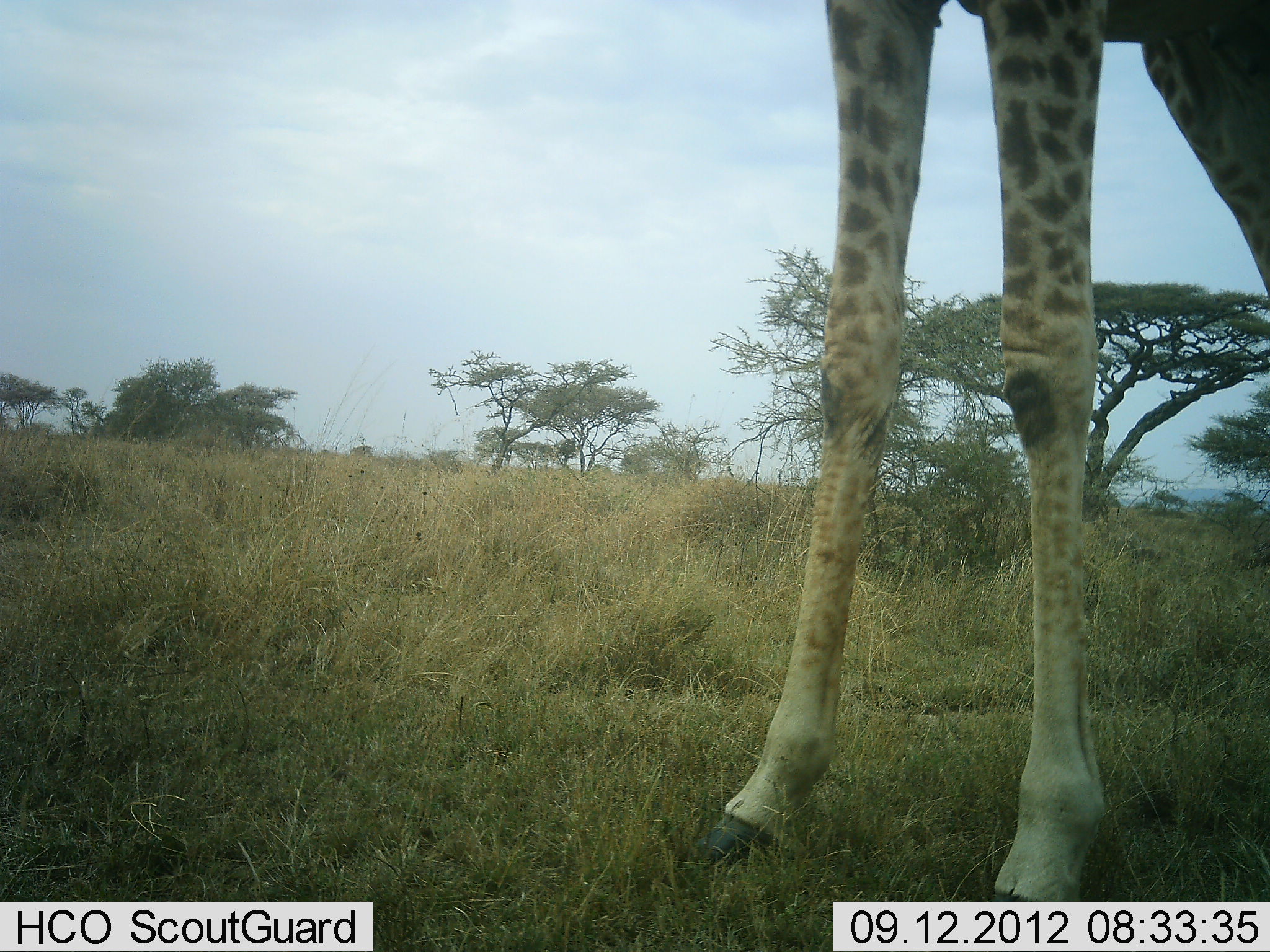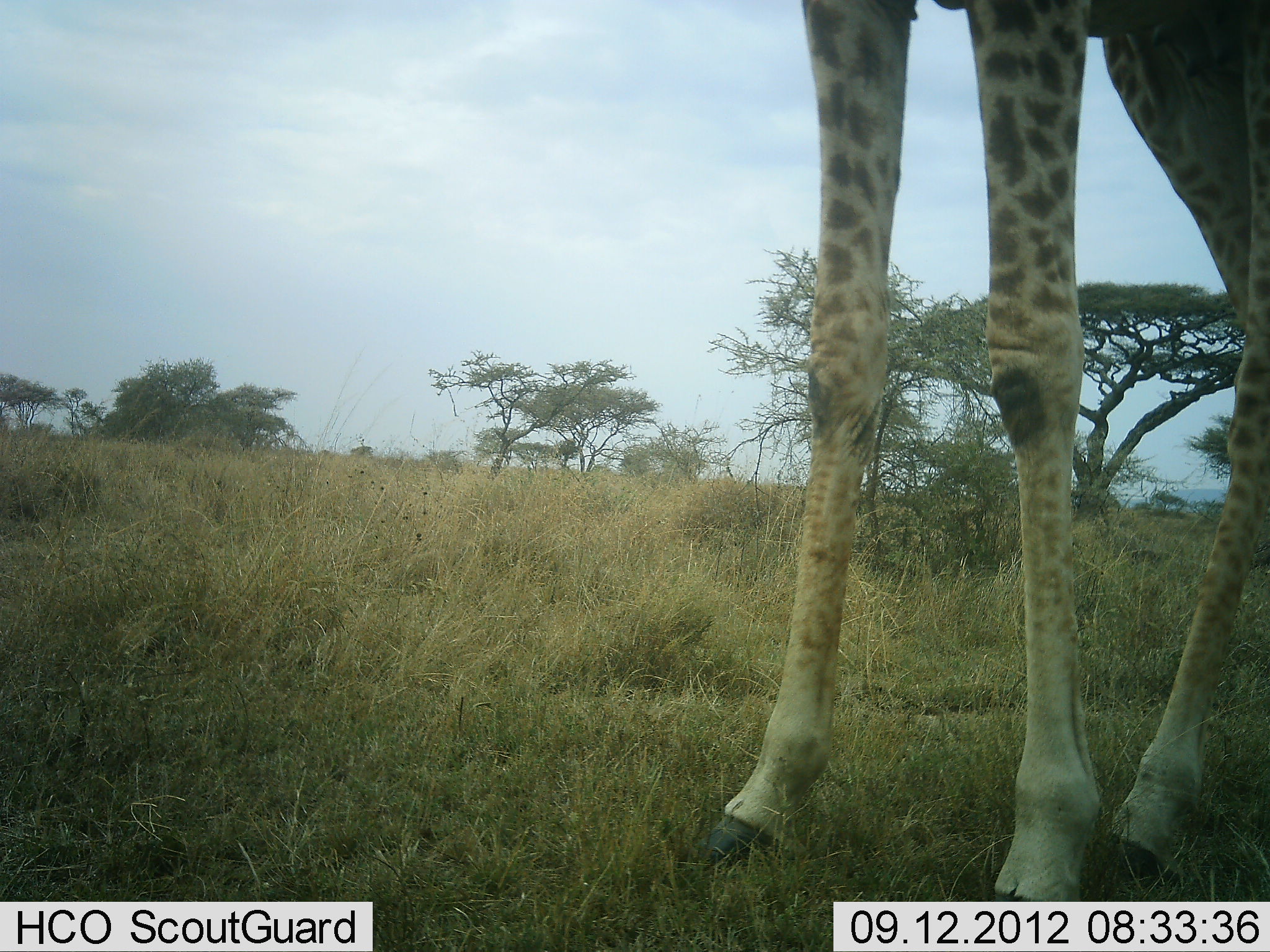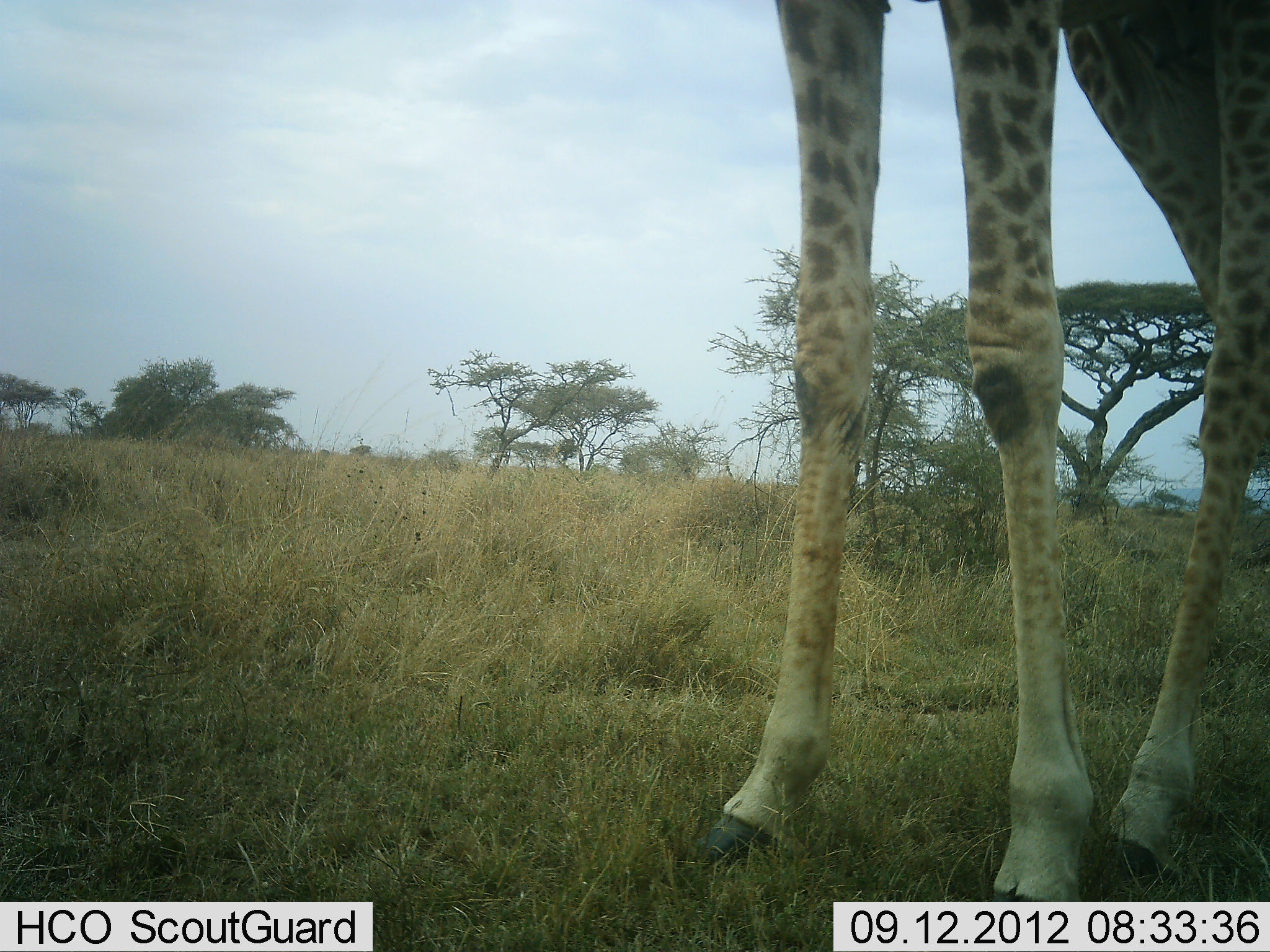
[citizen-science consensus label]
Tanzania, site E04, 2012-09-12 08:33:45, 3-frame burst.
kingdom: Animalia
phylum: Chordata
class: Mammalia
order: Artiodactyla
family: Giraffidae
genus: Giraffa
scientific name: Giraffa camelopardalis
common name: giraffe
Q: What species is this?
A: Giraffe (Giraffa camelopardalis).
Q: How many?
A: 1.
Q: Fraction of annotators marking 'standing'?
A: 90%.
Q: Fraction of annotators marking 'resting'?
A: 0%.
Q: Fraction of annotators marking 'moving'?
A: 10%.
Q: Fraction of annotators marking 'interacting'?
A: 0%.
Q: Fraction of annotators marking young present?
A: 0%.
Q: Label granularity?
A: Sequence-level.